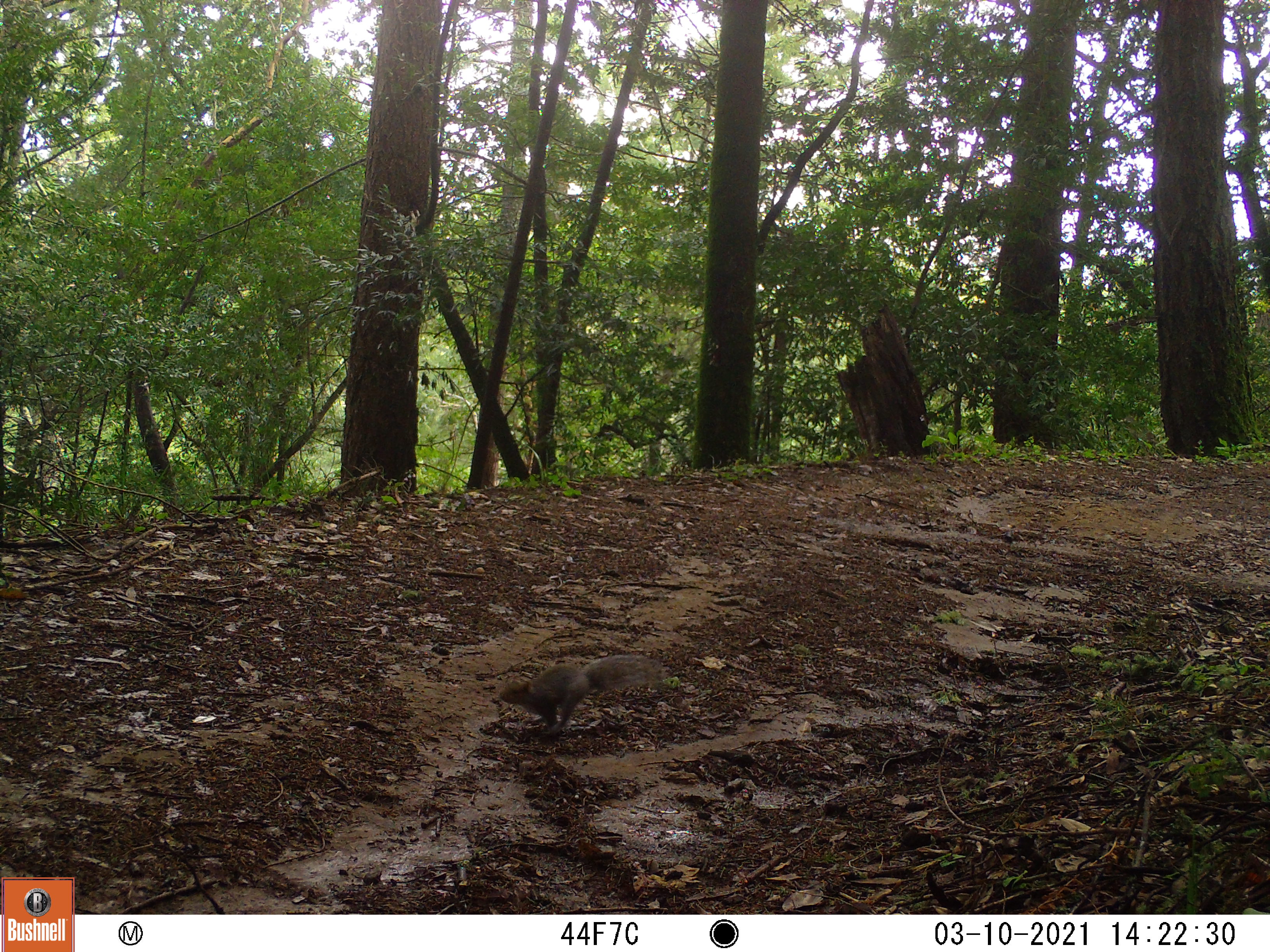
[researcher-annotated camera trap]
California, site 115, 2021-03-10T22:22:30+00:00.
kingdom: Animalia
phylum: Chordata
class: Mammalia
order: Rodentia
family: Sciuridae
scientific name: Sciuridae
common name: squirrel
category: unknown squirrel